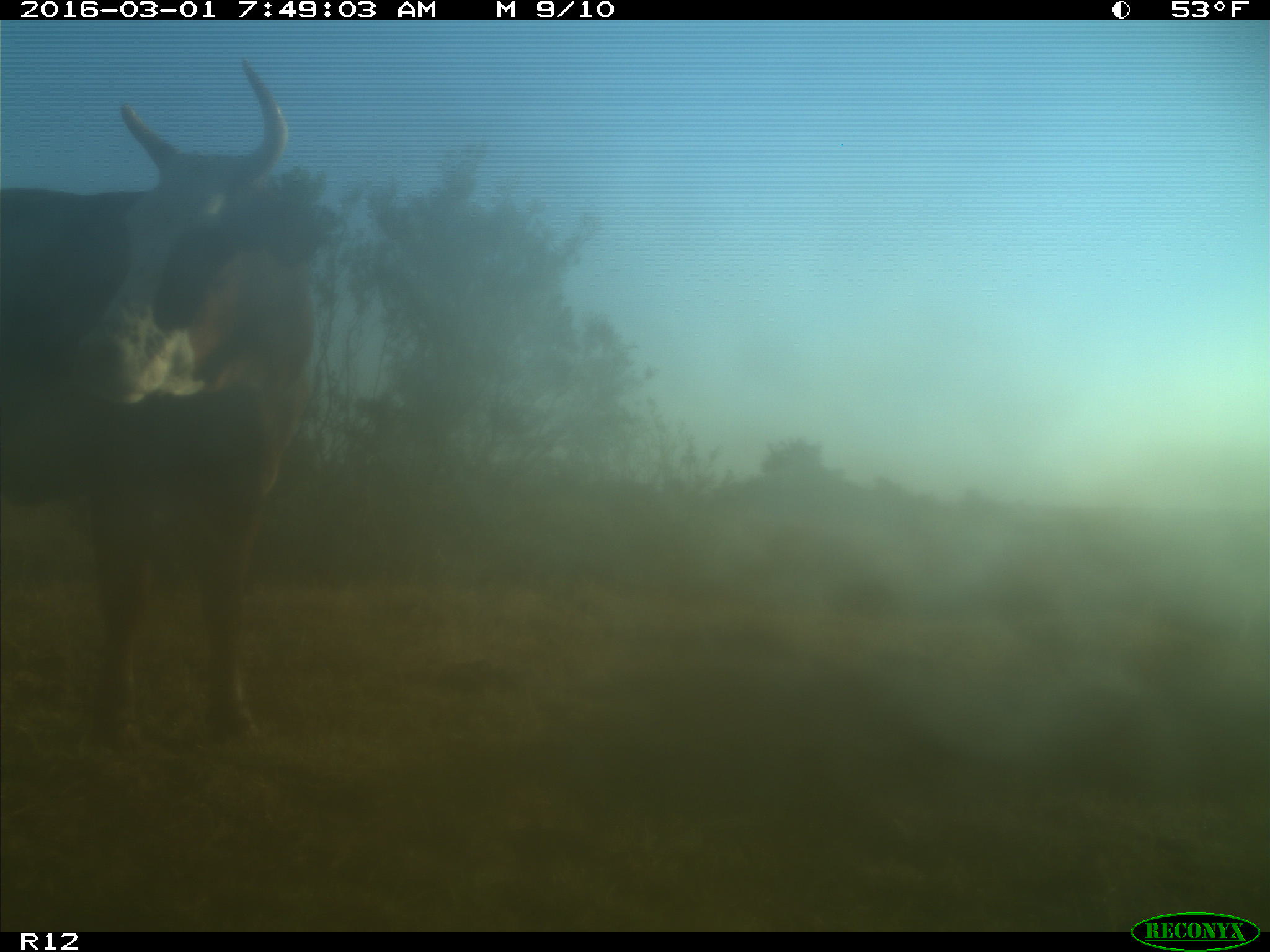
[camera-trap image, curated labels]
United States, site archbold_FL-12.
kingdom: Animalia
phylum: Chordata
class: Mammalia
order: Artiodactyla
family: Bovidae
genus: Bos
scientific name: Bos taurus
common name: domestic cow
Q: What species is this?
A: Bos taurus (domestic cow).